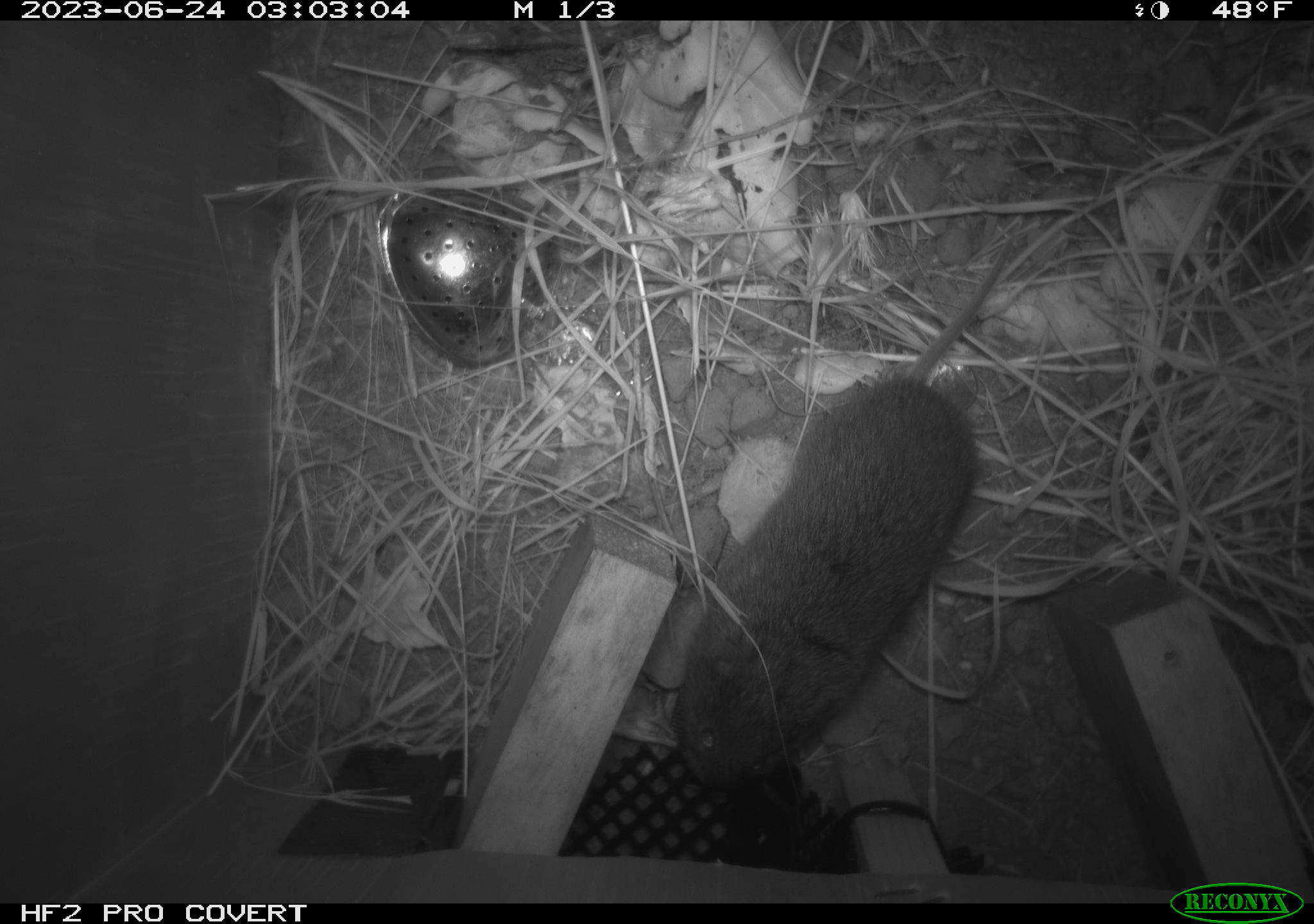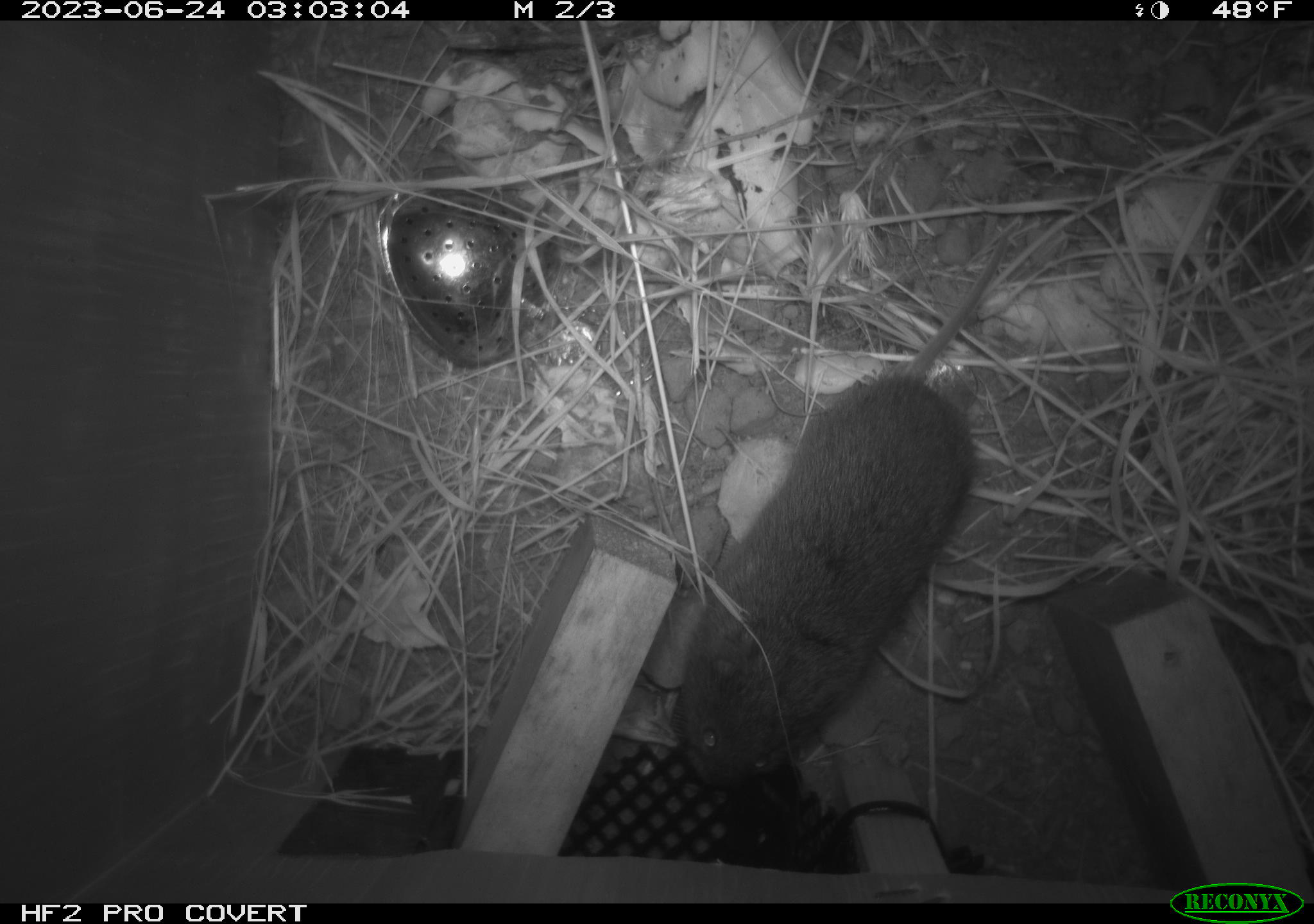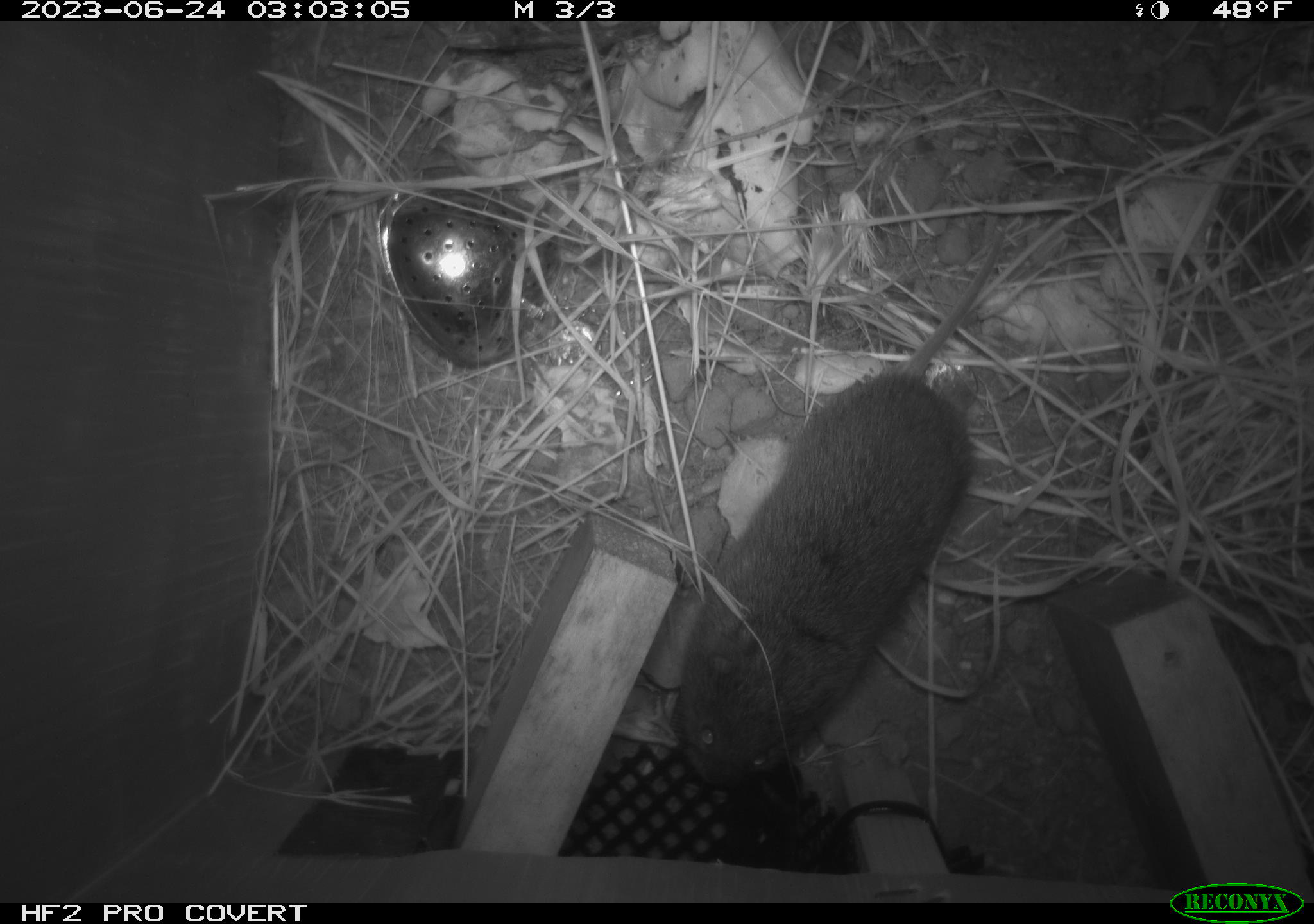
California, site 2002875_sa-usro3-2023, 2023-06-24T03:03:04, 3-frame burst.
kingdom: Animalia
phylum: Chordata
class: Mammalia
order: Rodentia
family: Cricetidae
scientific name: Arvicolinae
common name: voles, lemmings, and muskrats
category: arvicolinae subfamily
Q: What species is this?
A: Arvicolinae subfamily (voles, lemmings, and muskrats) (Arvicolinae).